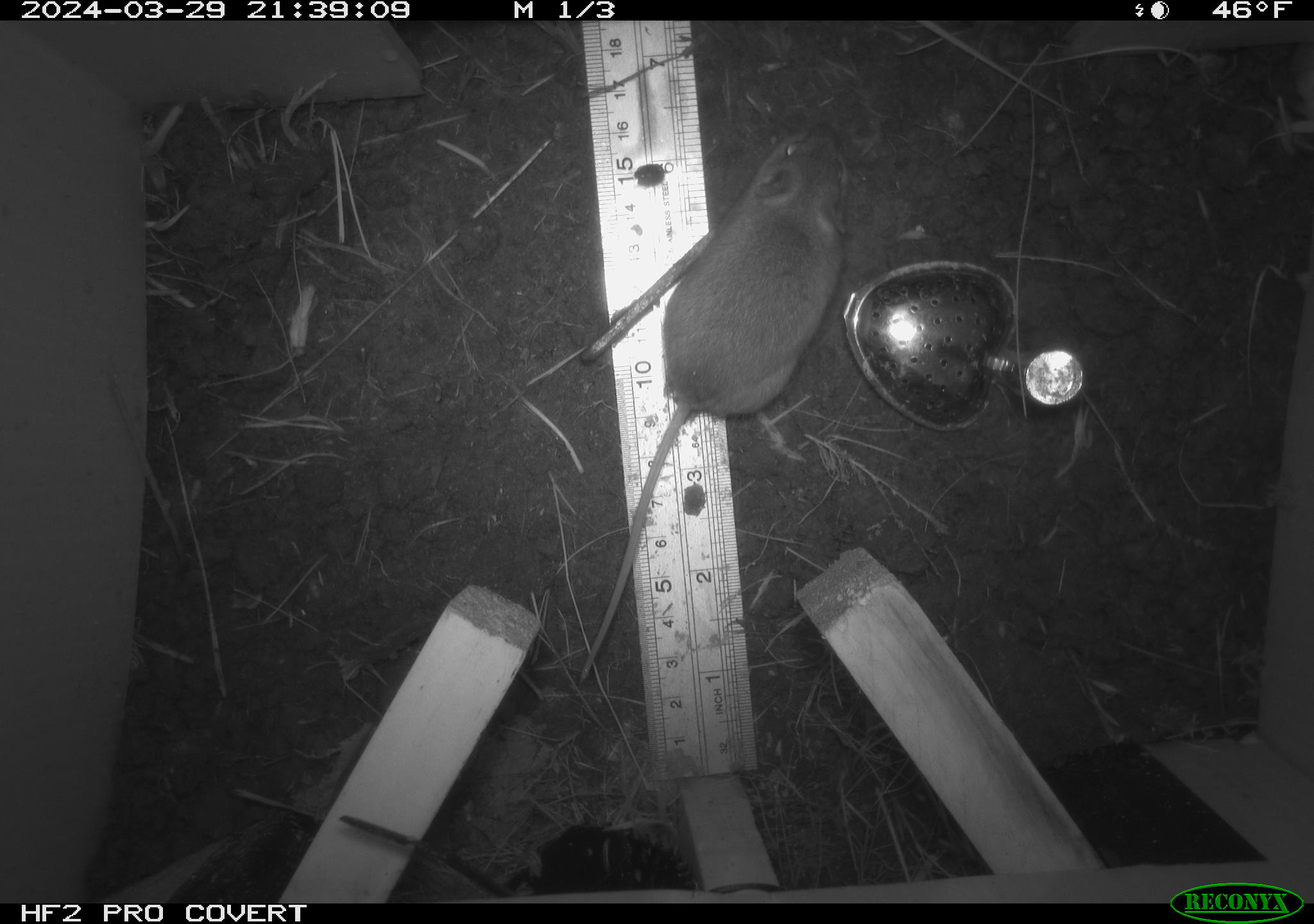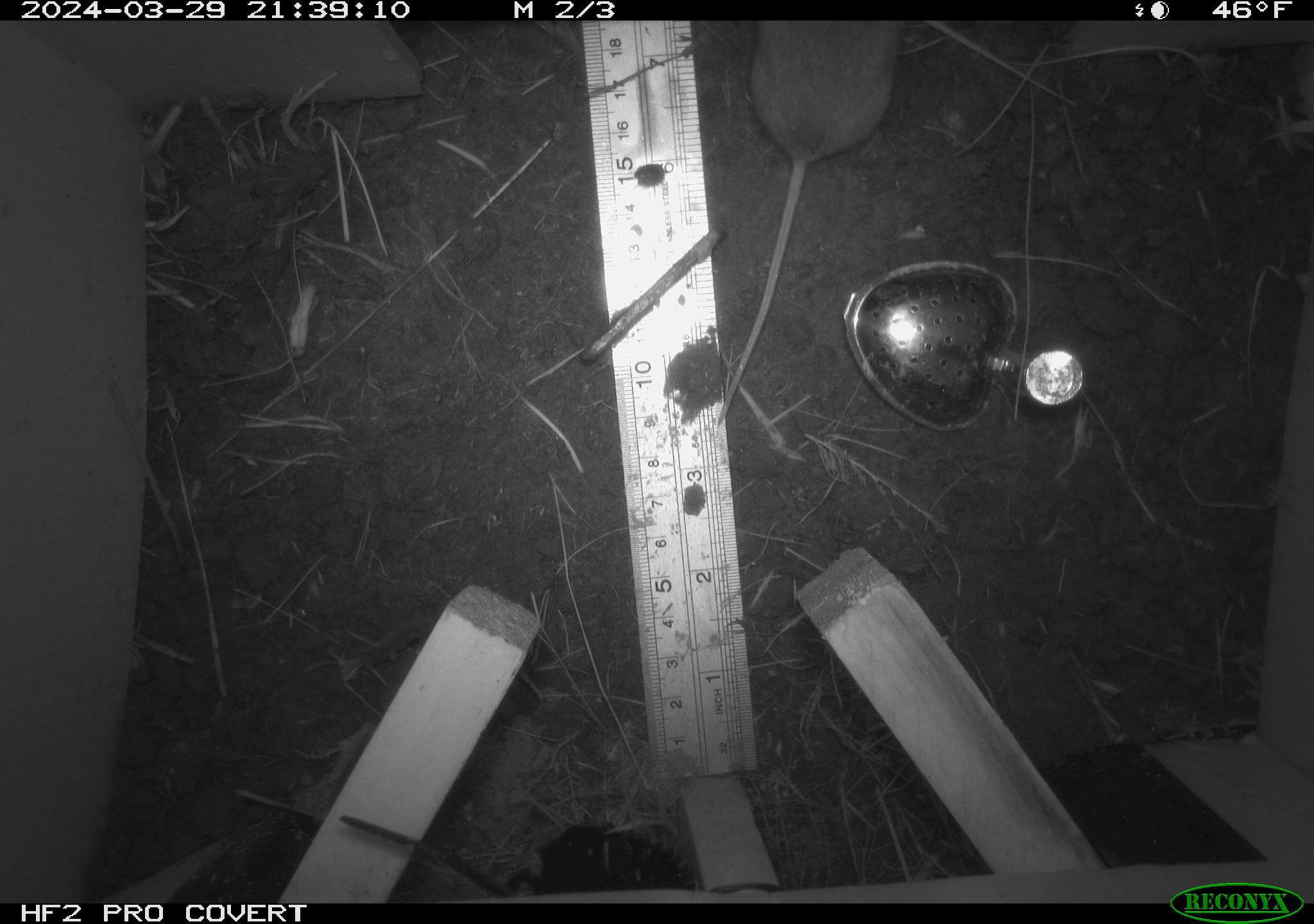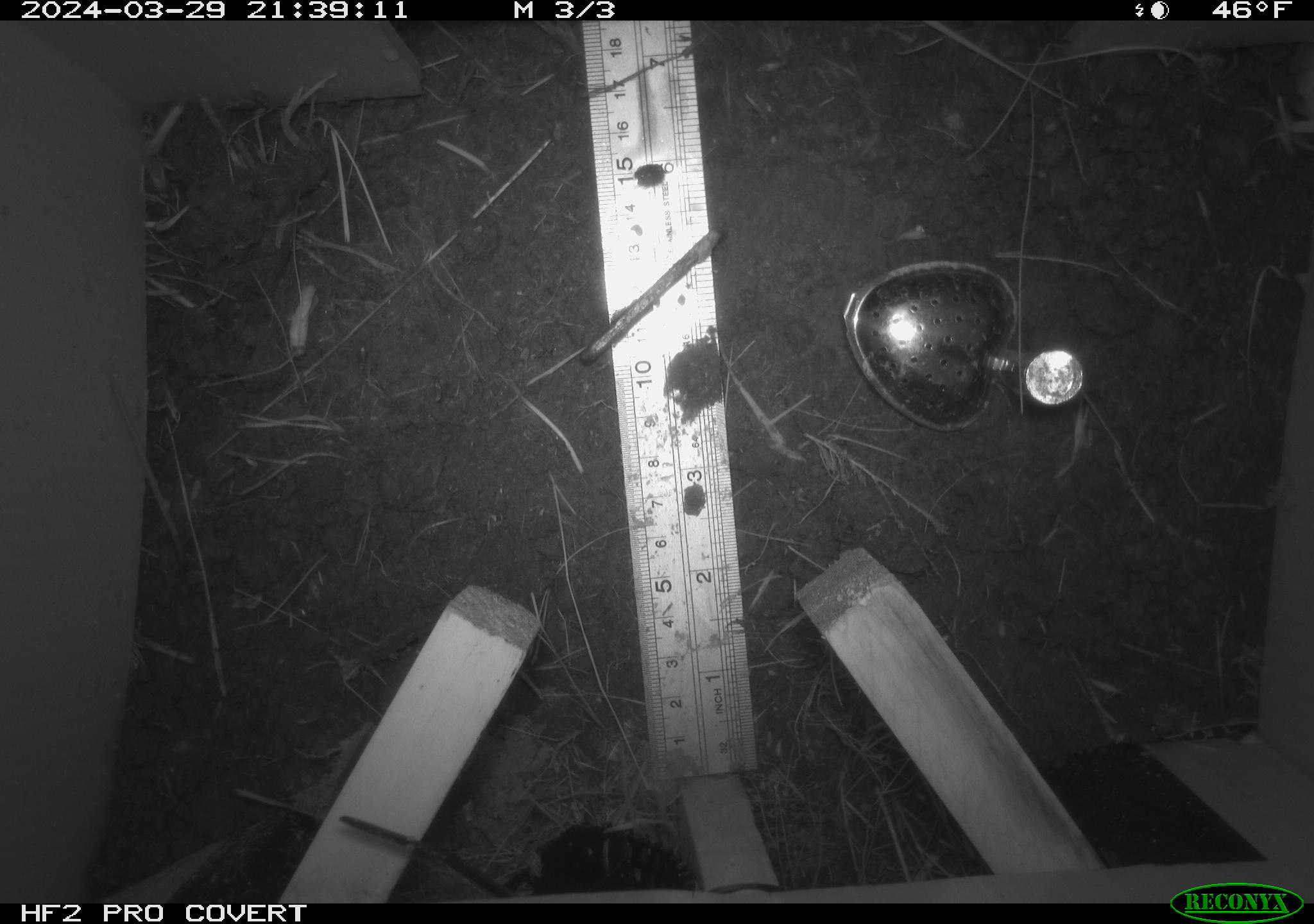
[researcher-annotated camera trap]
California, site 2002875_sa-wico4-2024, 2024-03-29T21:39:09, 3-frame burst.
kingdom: Animalia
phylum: Chordata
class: Mammalia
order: Rodentia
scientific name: Rodentia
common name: rodent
Rodent (Rodentia).